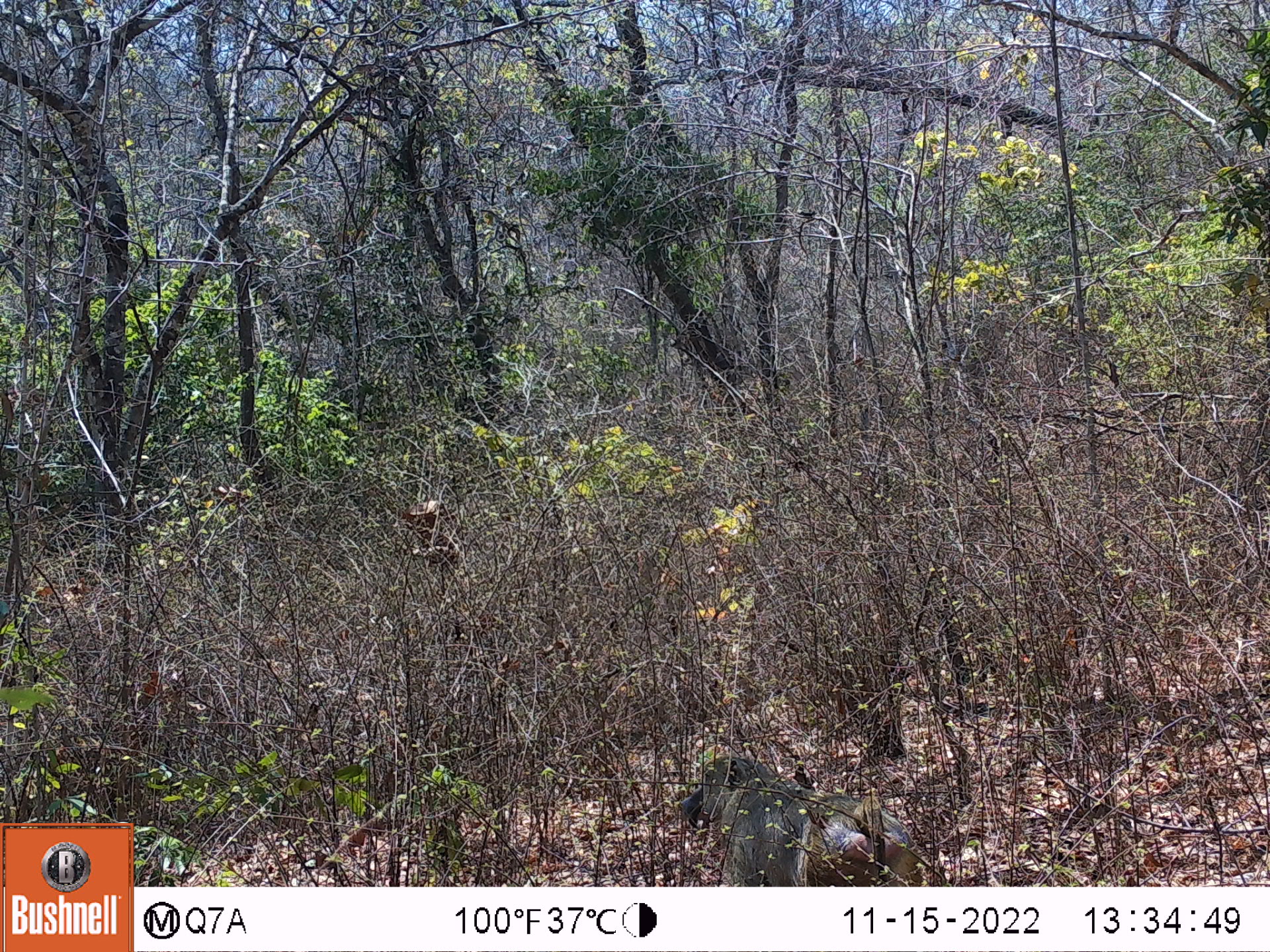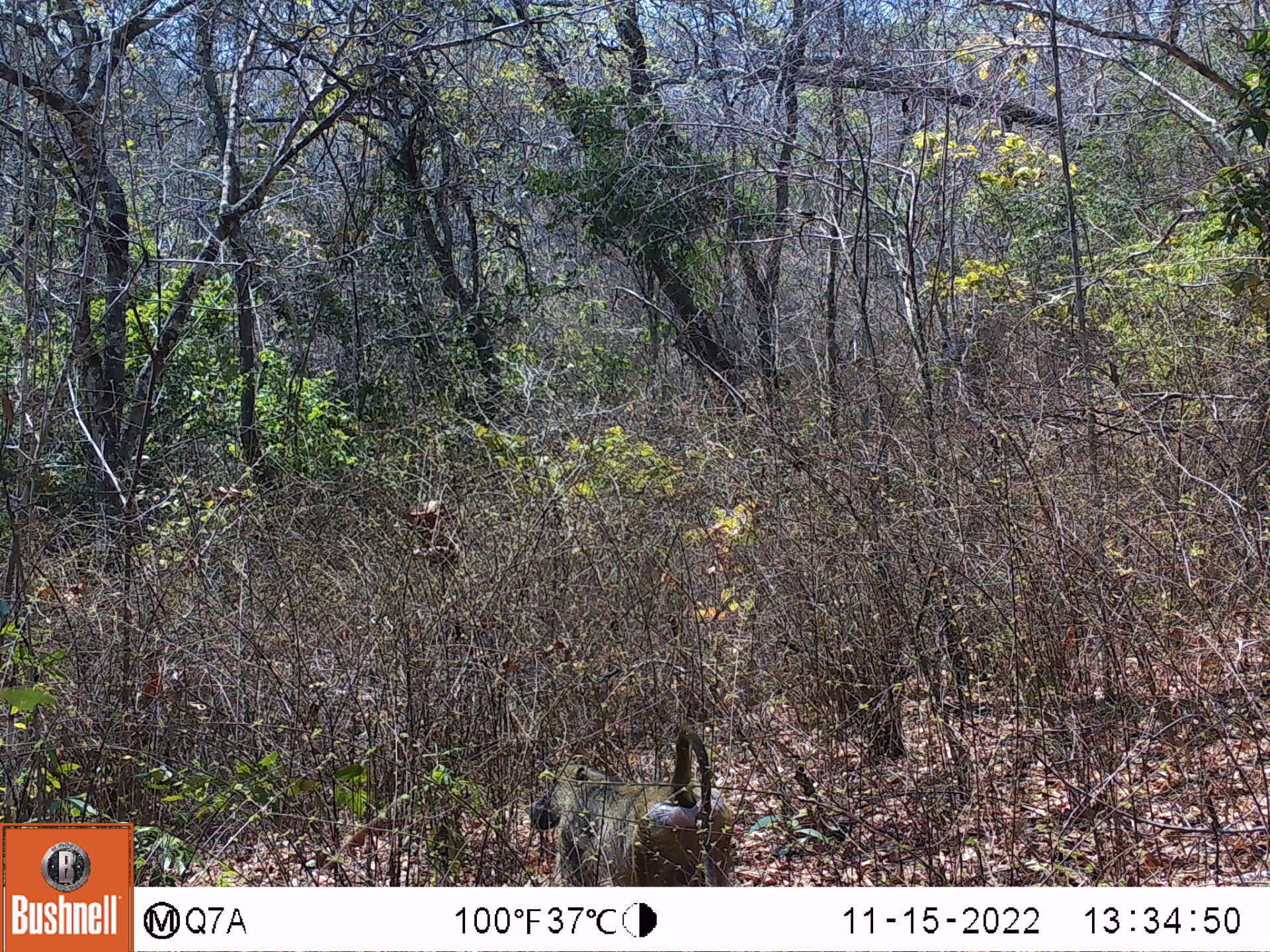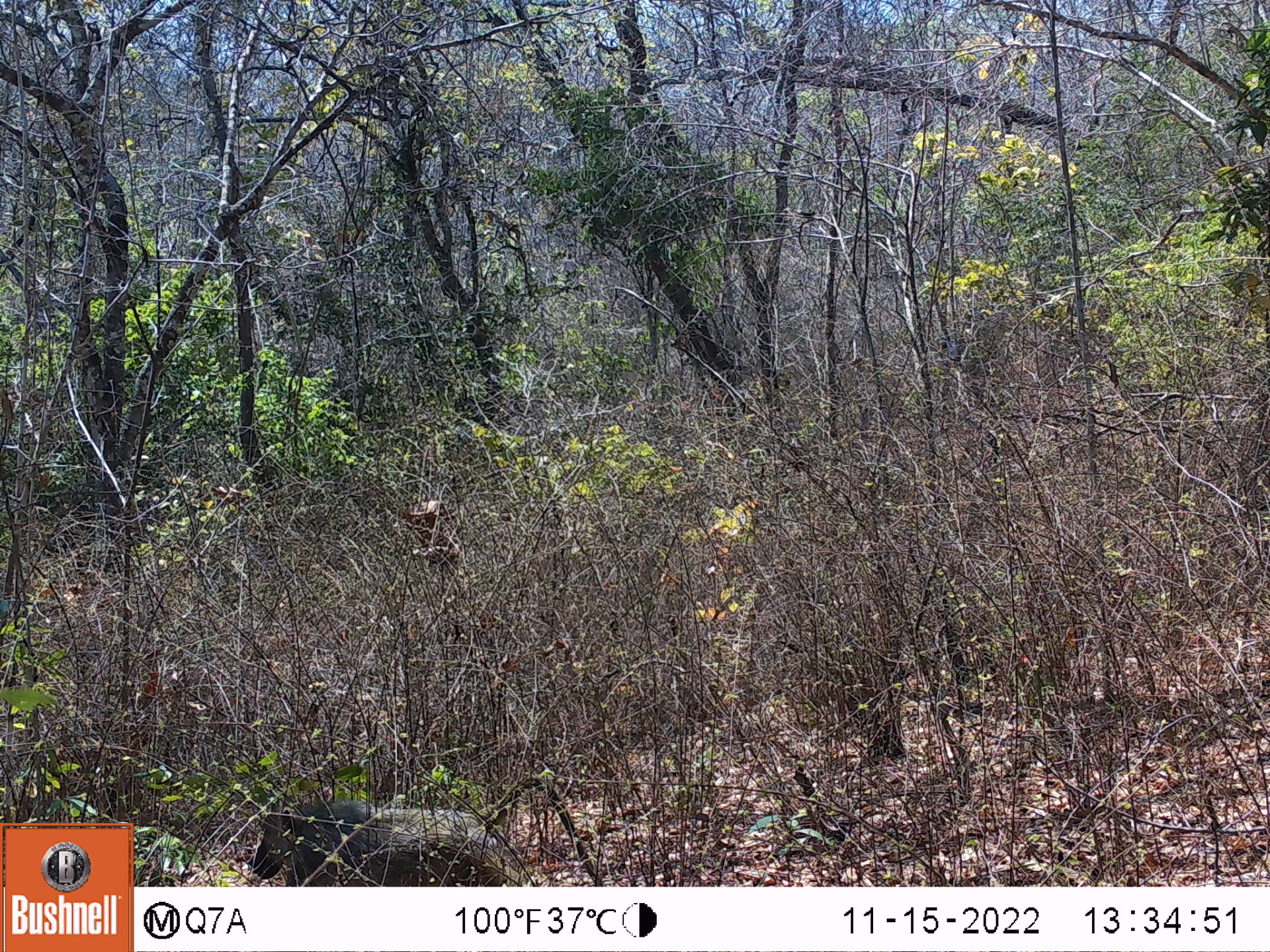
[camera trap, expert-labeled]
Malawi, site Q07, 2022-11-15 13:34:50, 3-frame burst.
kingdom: Animalia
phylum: Chordata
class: Mammalia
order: Primates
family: Cercopithecidae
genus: Papio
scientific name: Papio cynocephalus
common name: yellow baboon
Yellow baboon (Papio cynocephalus), count 1.